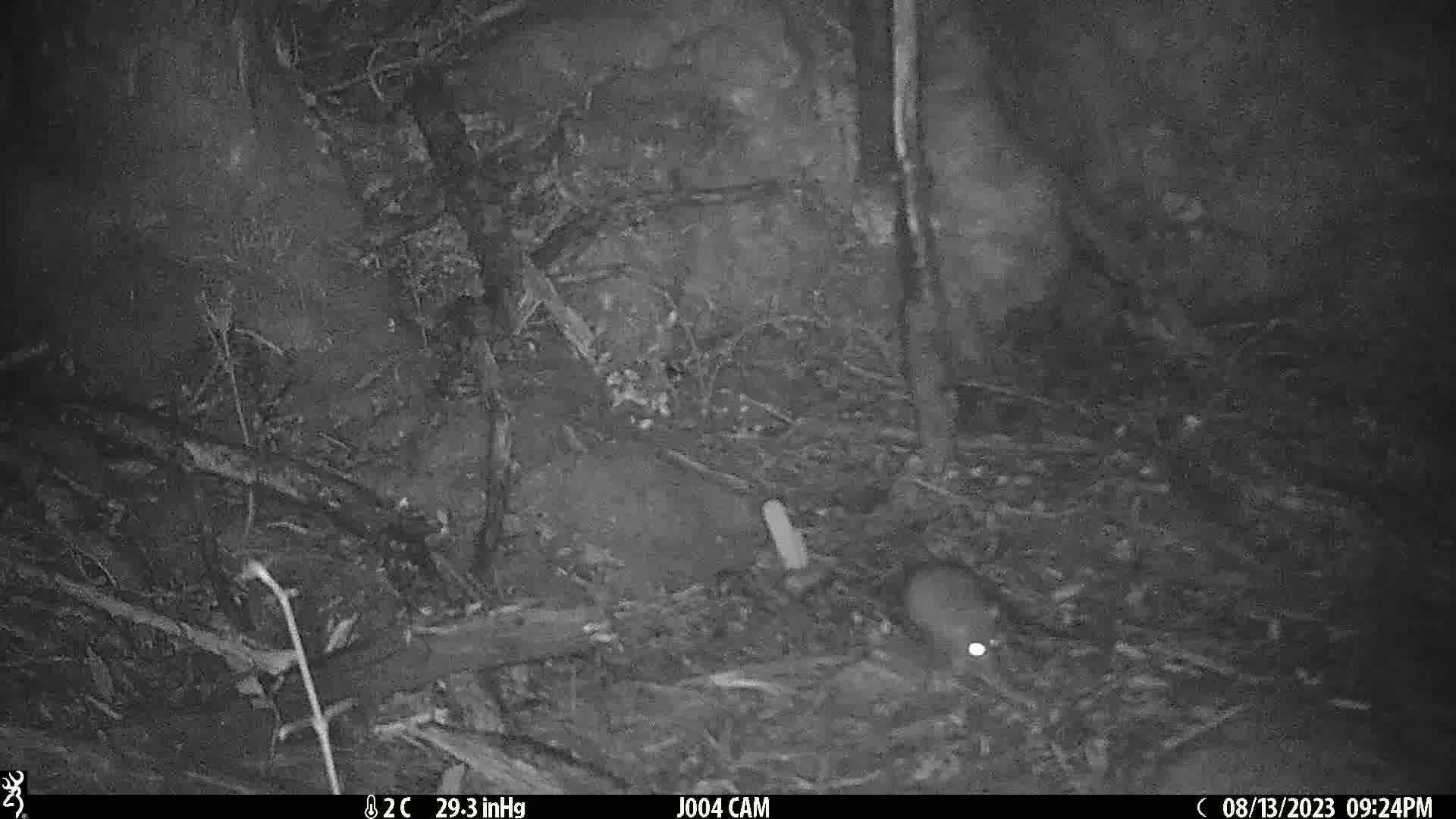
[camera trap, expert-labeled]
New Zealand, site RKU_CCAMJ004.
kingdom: Animalia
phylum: Chordata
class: Mammalia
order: Rodentia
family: Muridae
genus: Rattus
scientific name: Rattus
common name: rat